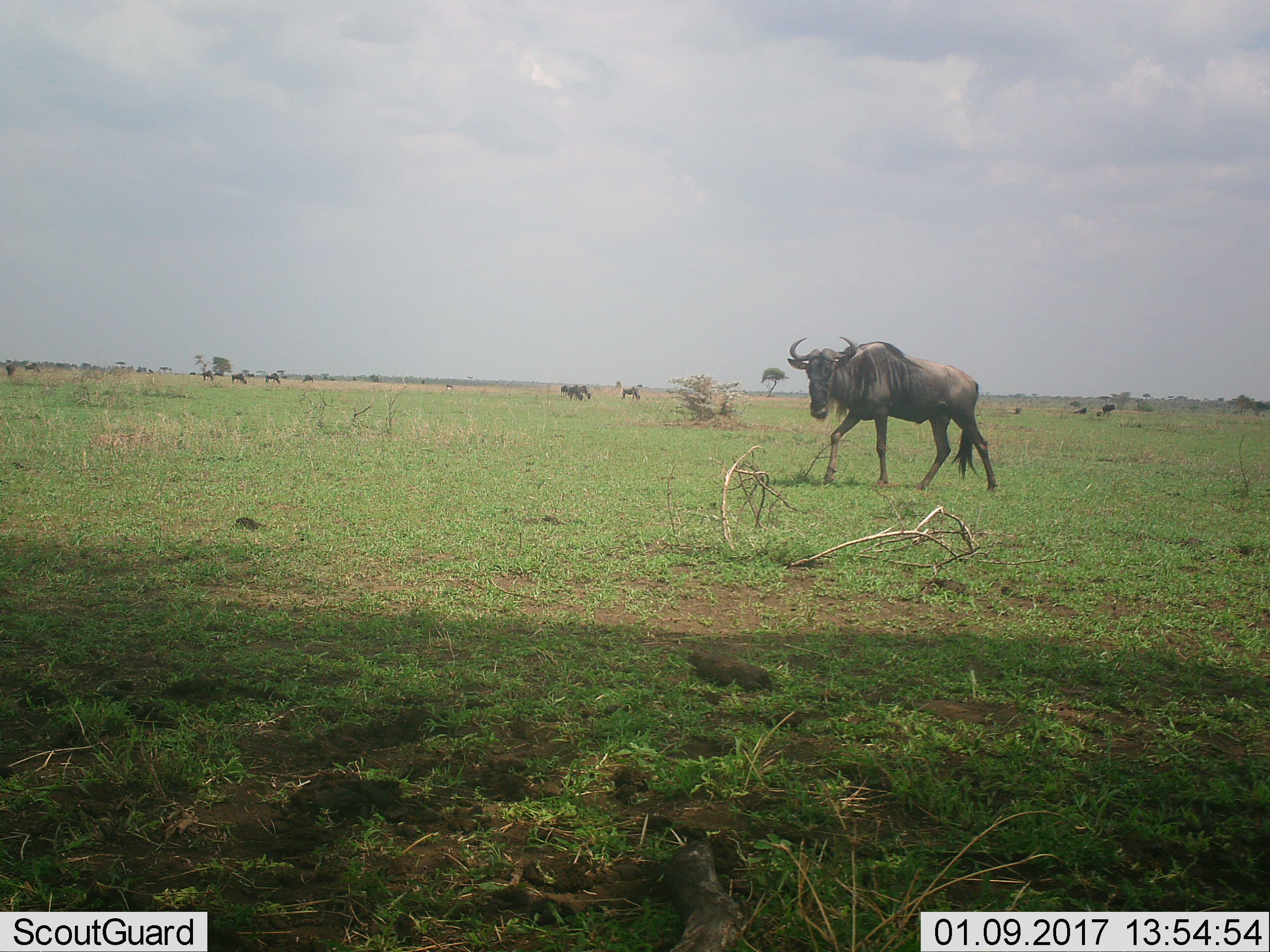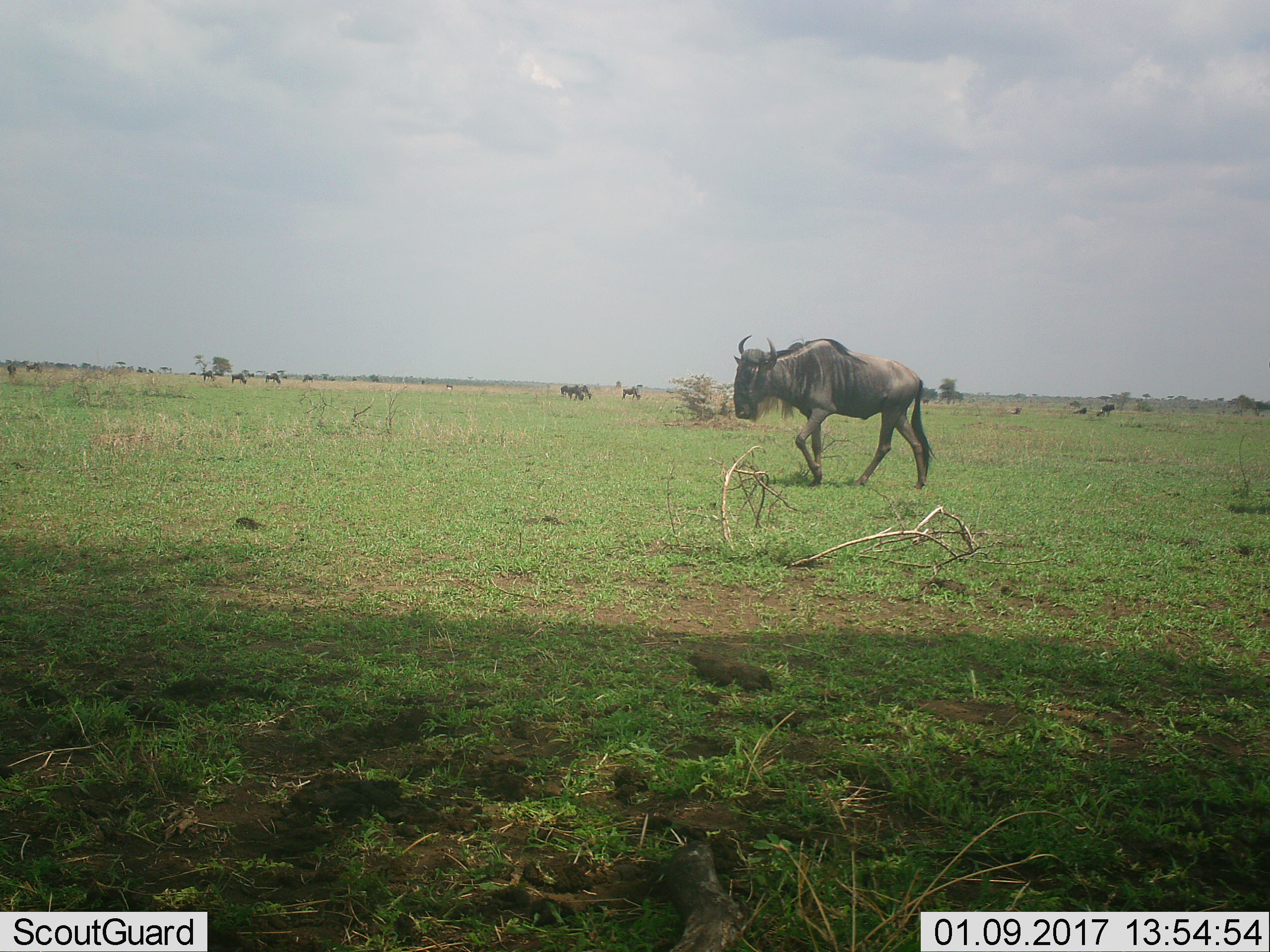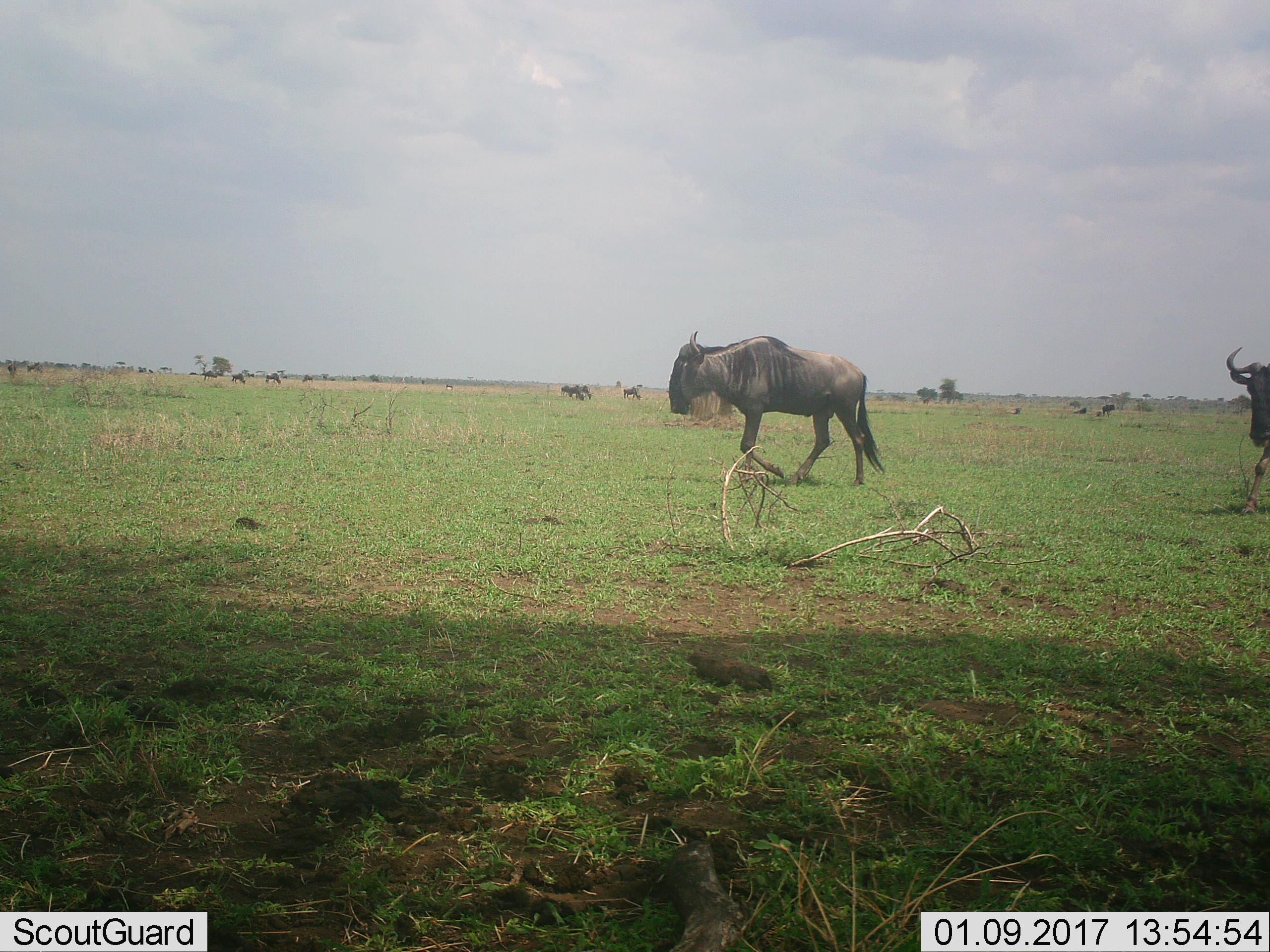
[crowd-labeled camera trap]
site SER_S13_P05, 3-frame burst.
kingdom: Animalia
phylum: Chordata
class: Mammalia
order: Artiodactyla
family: Bovidae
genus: Connochaetes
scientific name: Connochaetes taurinus taurinus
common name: blue wildebeest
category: wildebeestblue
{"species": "wildebeestblue (blue wildebeest) (Connochaetes taurinus taurinus)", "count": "11-50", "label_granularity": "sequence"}